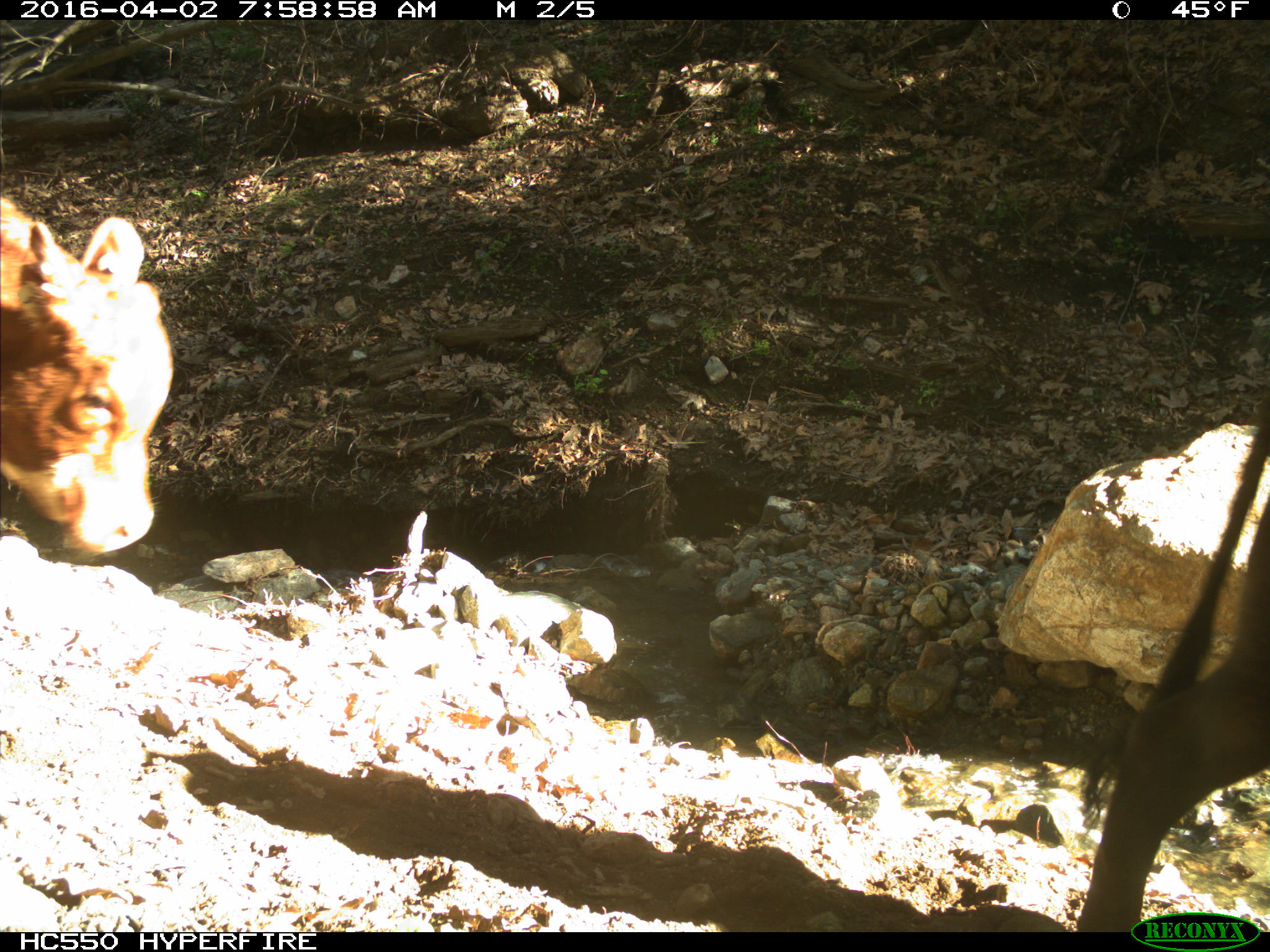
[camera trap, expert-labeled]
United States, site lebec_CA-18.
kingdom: Animalia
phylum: Chordata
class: Mammalia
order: Artiodactyla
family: Bovidae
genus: Bos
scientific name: Bos taurus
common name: domestic cow